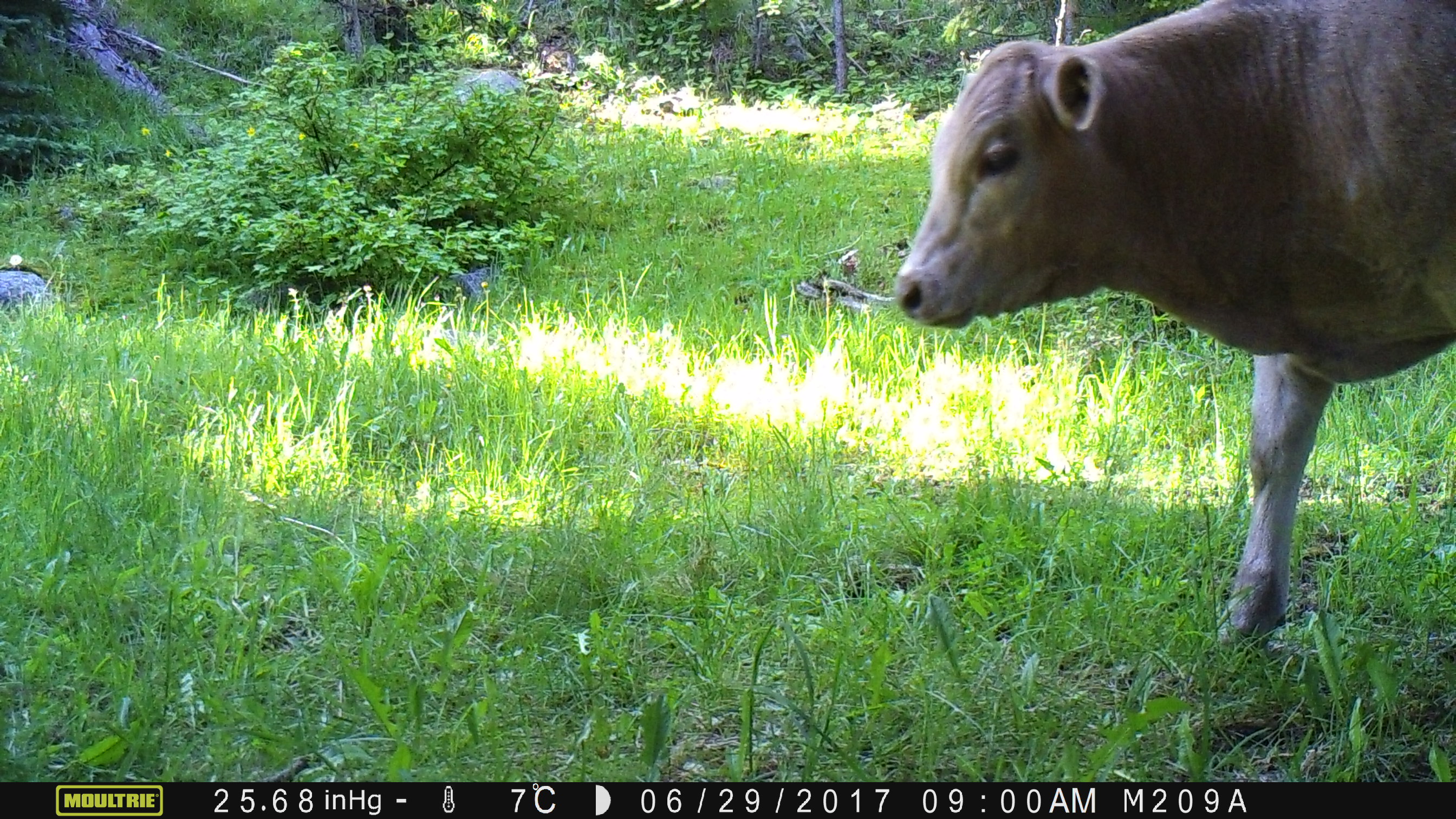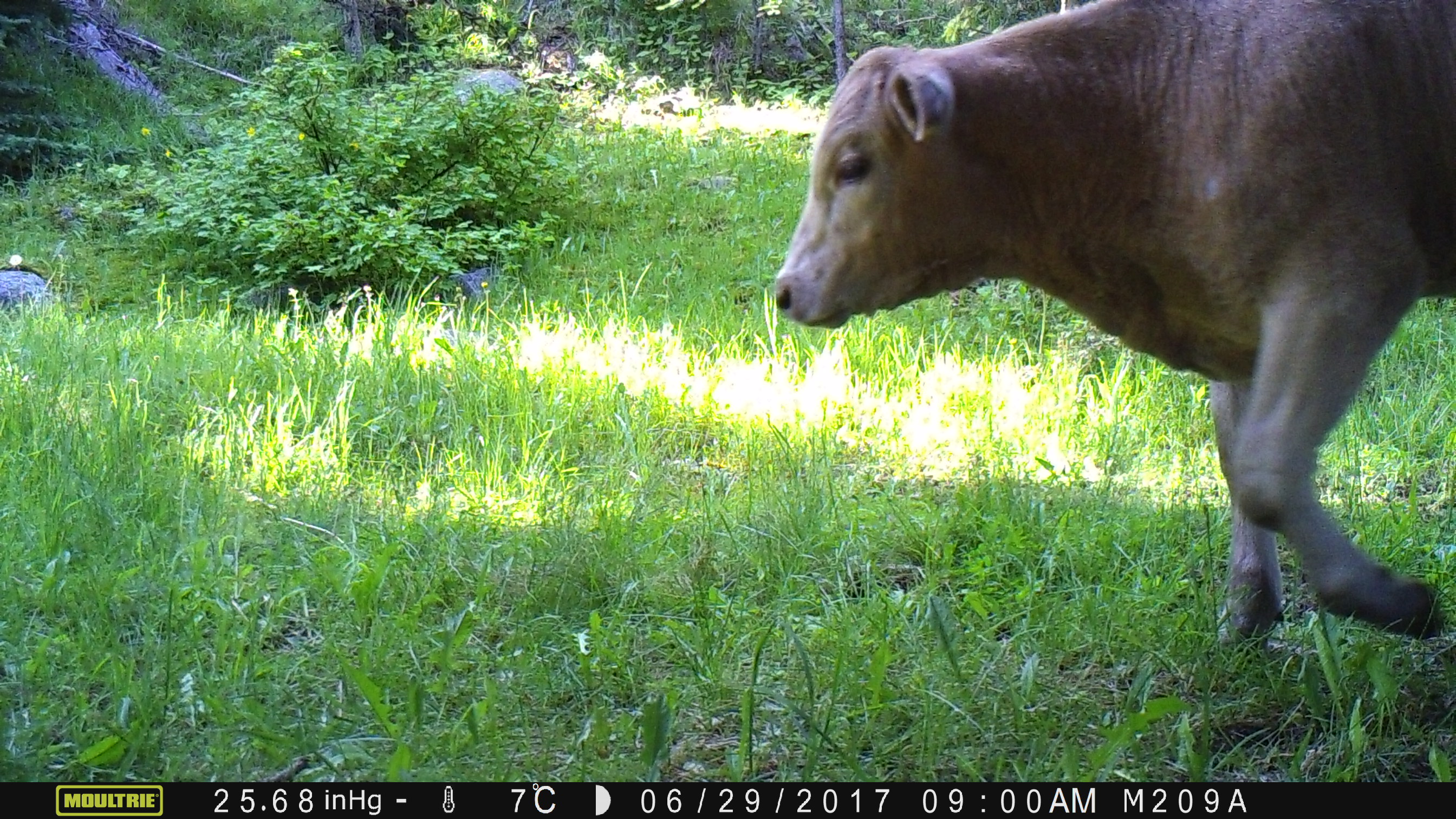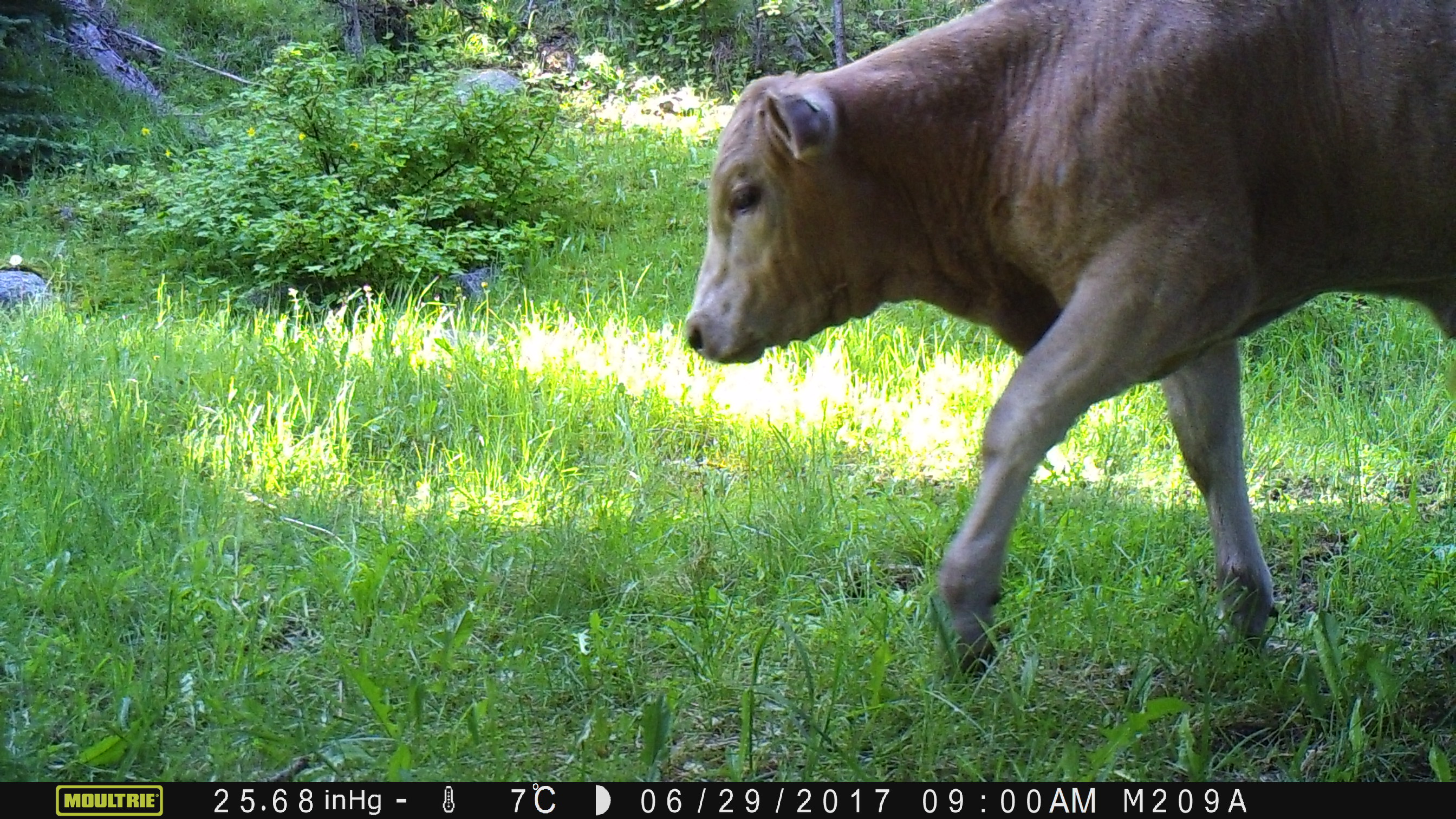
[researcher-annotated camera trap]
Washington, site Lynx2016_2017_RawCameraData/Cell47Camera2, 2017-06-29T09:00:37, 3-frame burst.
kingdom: Animalia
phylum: Chordata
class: Mammalia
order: Artiodactyla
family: Bovidae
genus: Bos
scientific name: Bos taurus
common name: domestic cattle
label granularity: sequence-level